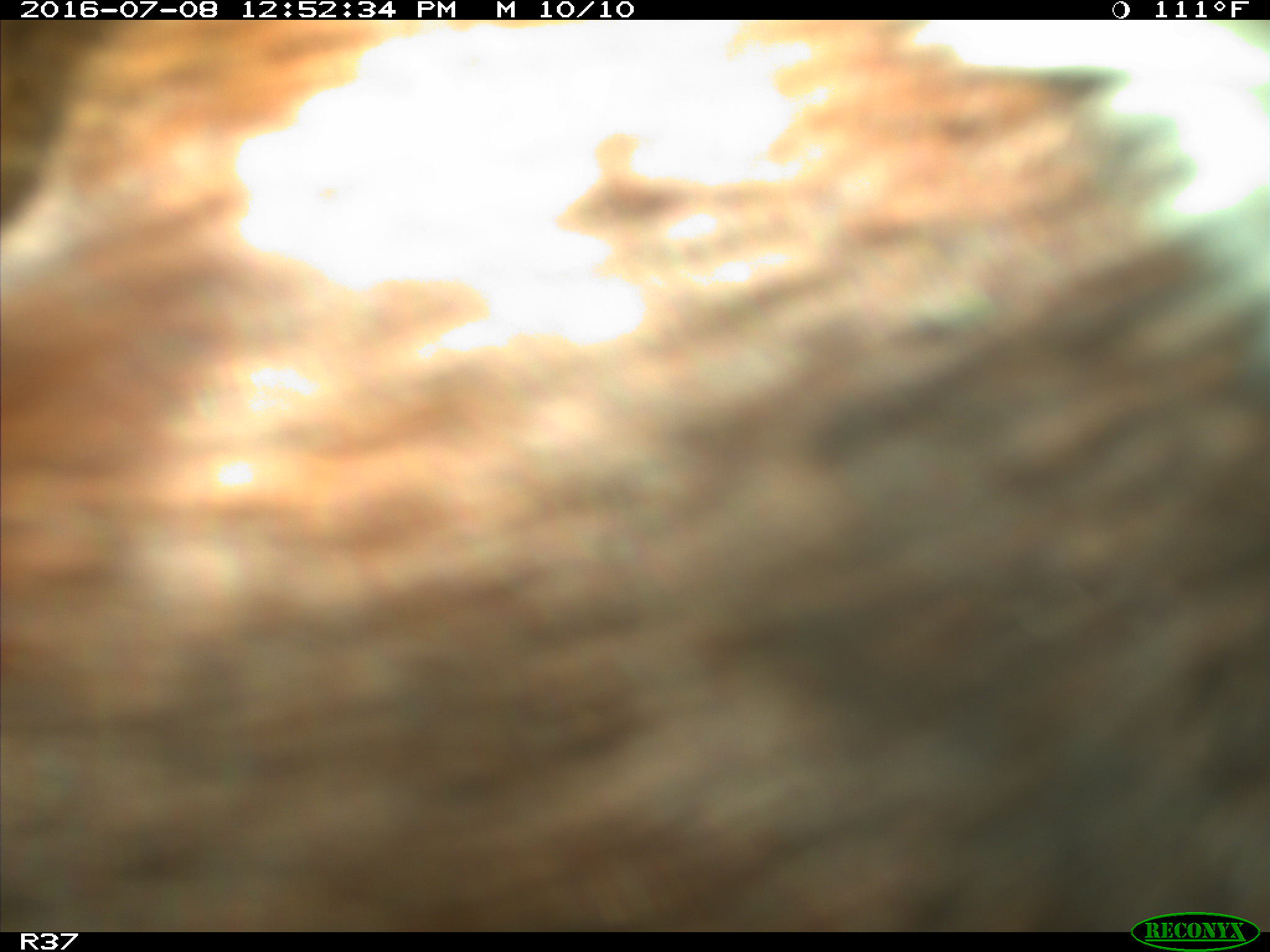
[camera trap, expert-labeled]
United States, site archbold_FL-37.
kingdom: Animalia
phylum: Chordata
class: Mammalia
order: Artiodactyla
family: Bovidae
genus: Bos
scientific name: Bos taurus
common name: domestic cow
Bos taurus (domestic cow).